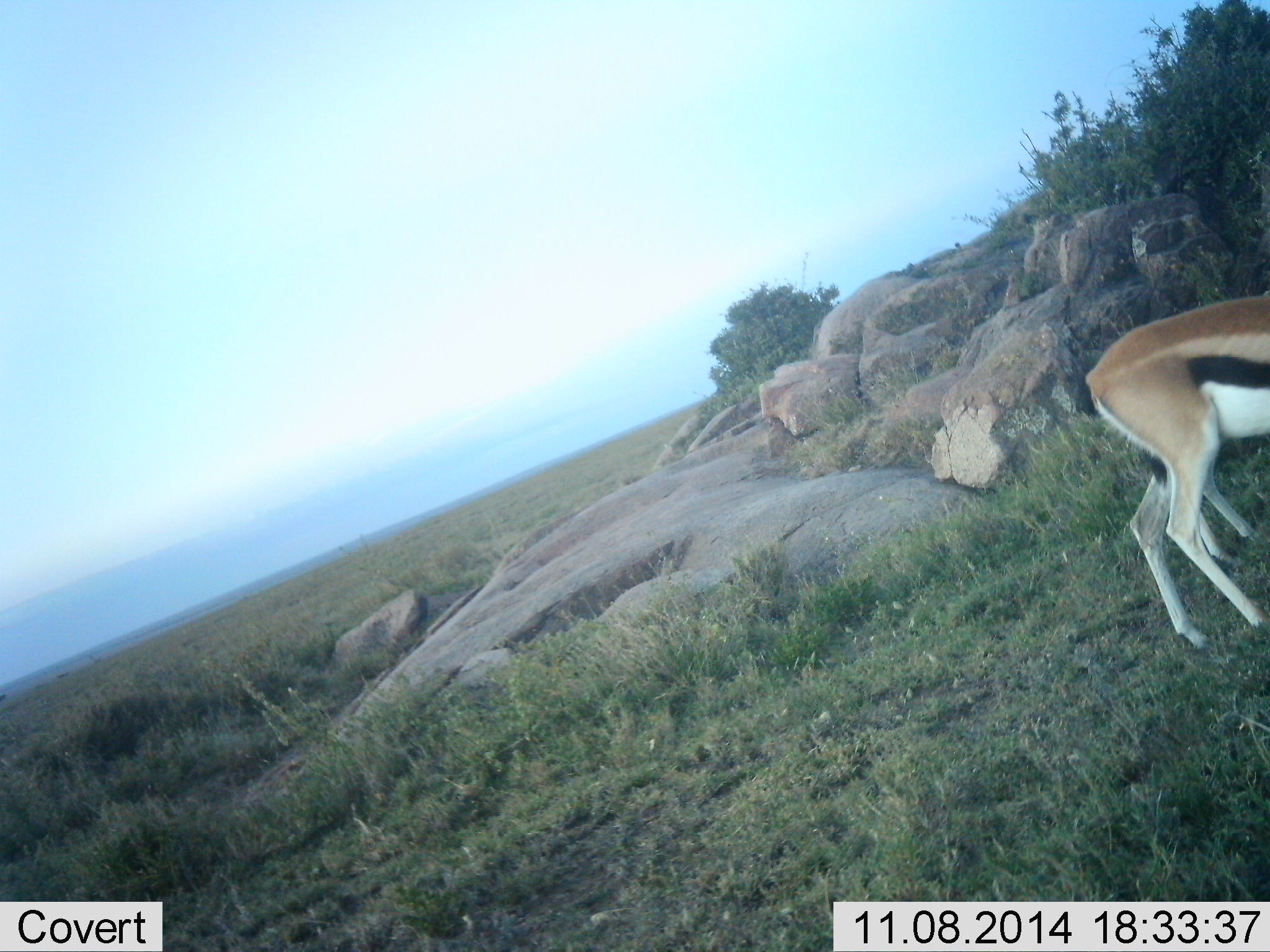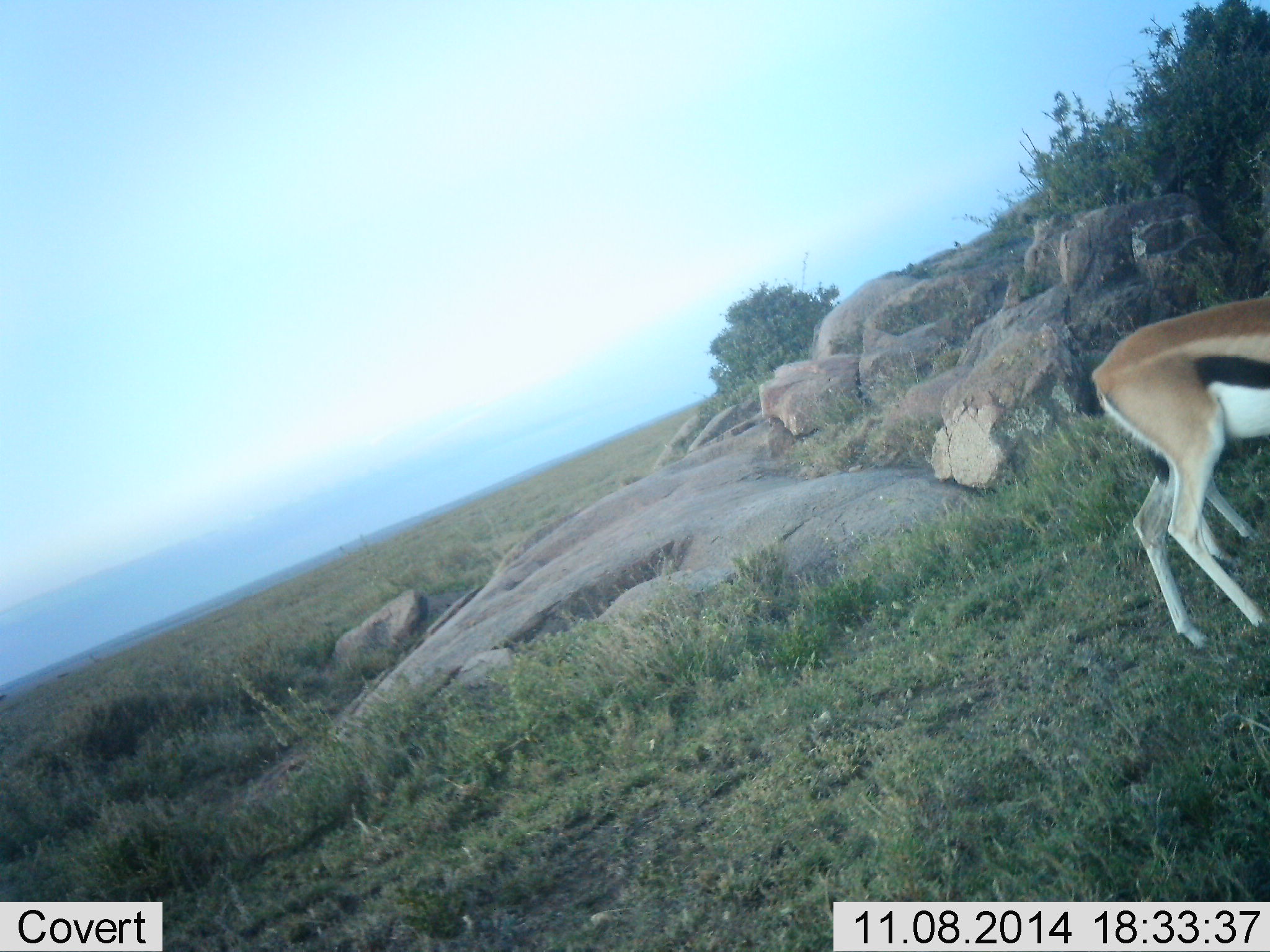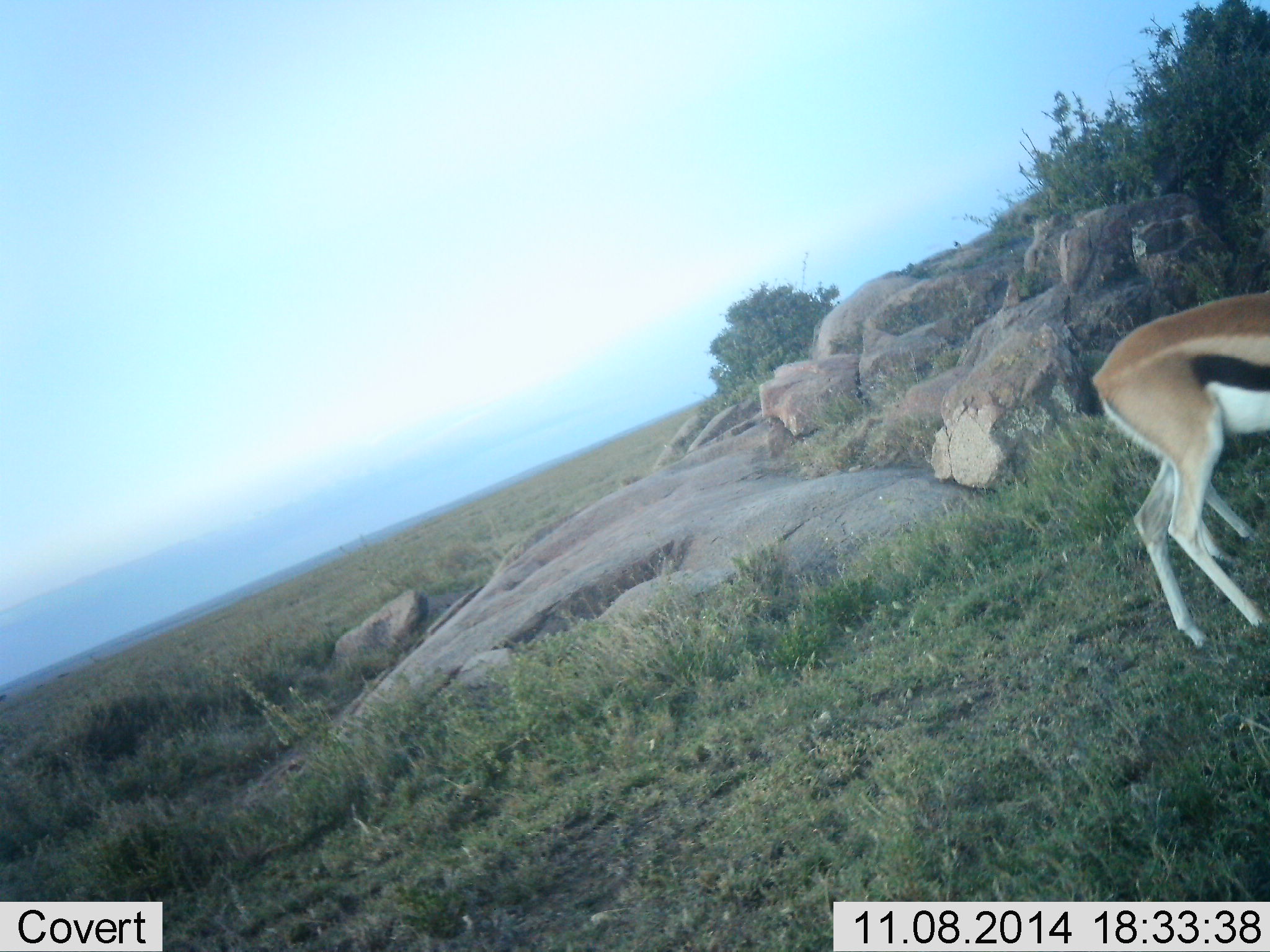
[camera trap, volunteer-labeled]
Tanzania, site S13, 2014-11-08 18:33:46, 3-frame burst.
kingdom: Animalia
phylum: Chordata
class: Mammalia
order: Artiodactyla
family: Bovidae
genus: Eudorcas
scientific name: Eudorcas thomsonii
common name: thomson's gazelle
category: gazellethomsons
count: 2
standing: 90%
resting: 0%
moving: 0%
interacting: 0%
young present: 0%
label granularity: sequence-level